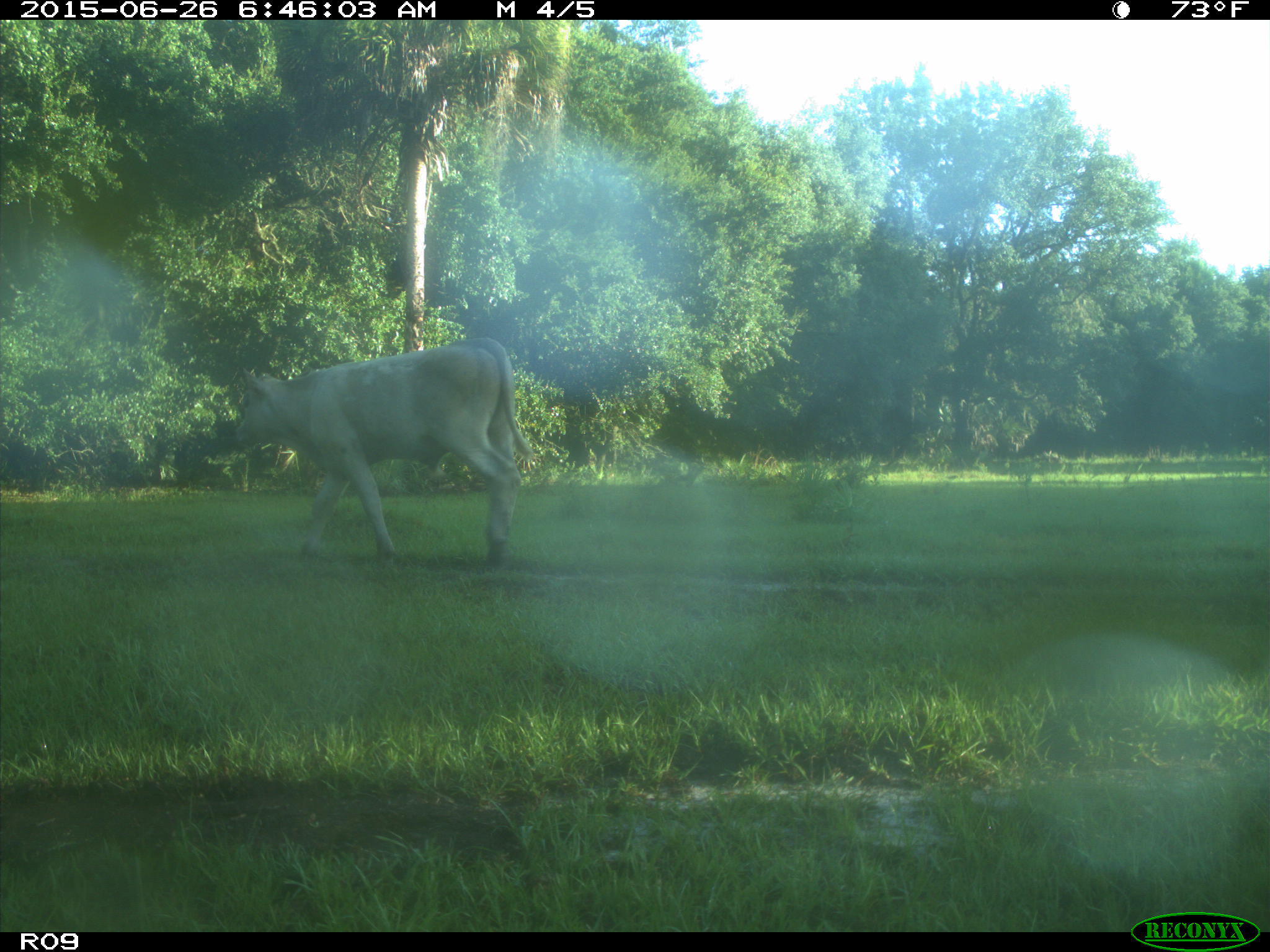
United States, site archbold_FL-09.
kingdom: Animalia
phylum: Chordata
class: Mammalia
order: Artiodactyla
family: Bovidae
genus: Bos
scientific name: Bos taurus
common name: domestic cow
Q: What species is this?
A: Bos taurus (domestic cow).